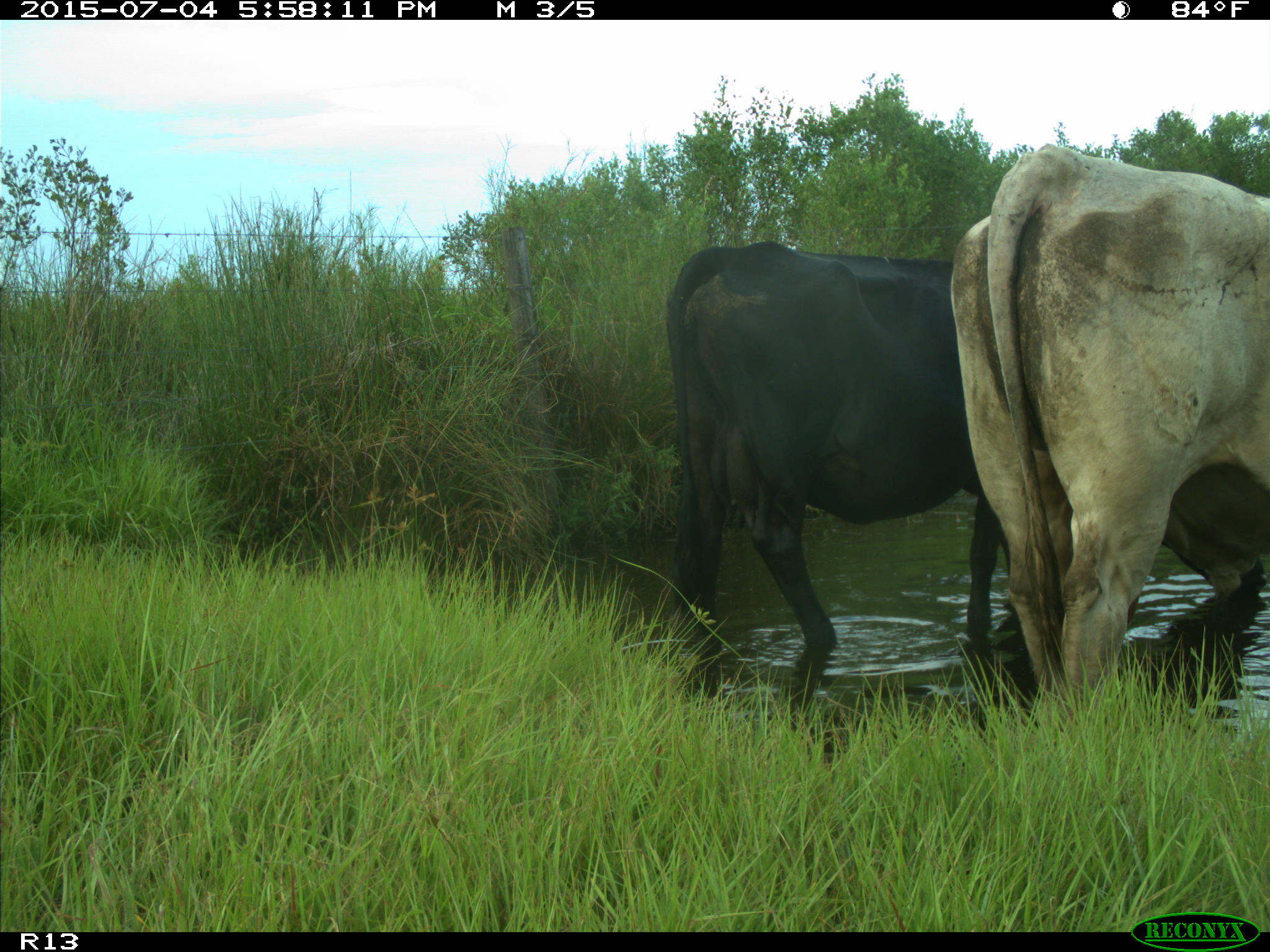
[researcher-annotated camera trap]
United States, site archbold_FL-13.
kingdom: Animalia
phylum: Chordata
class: Mammalia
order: Artiodactyla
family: Bovidae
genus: Bos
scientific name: Bos taurus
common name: domestic cow